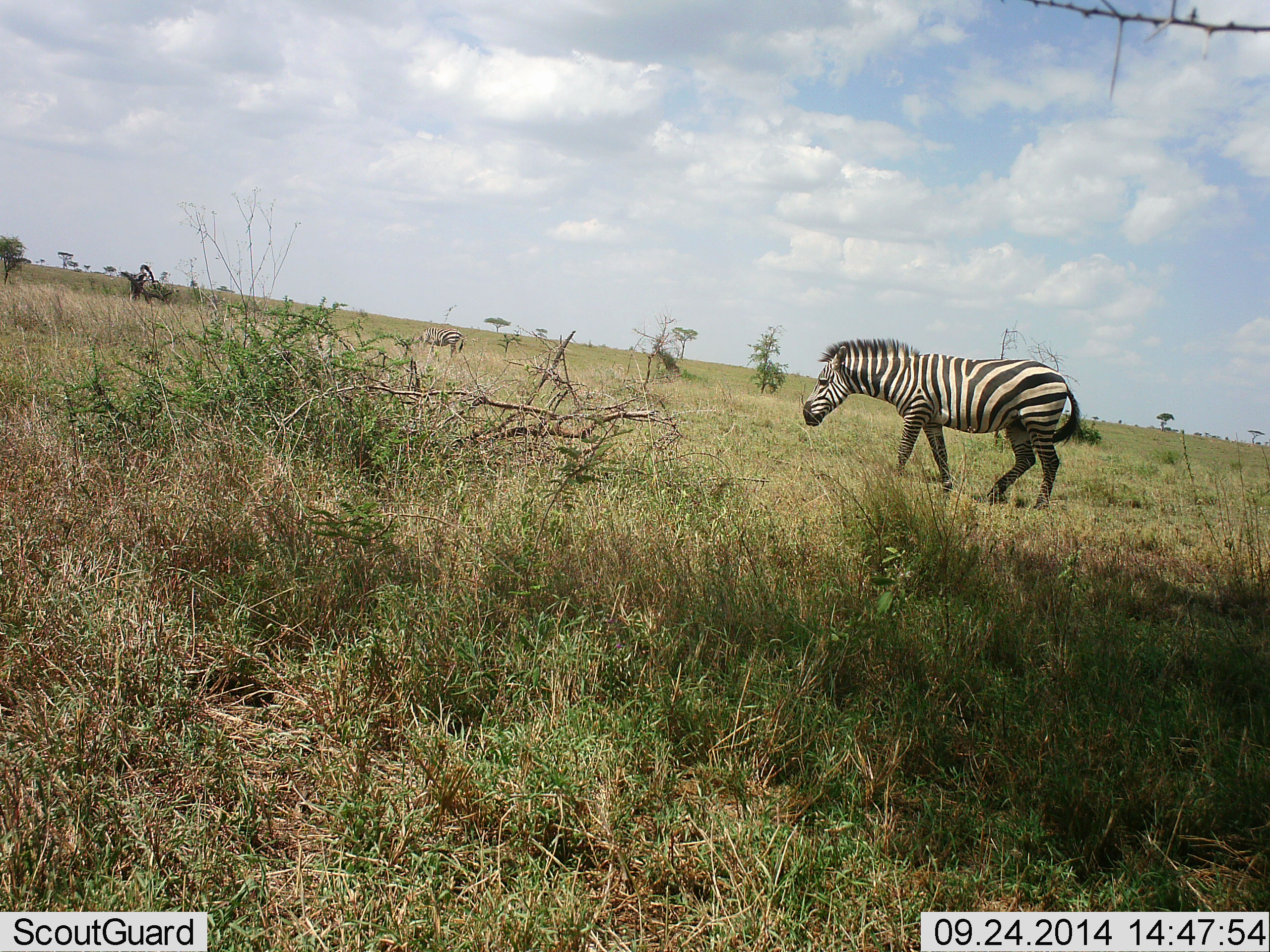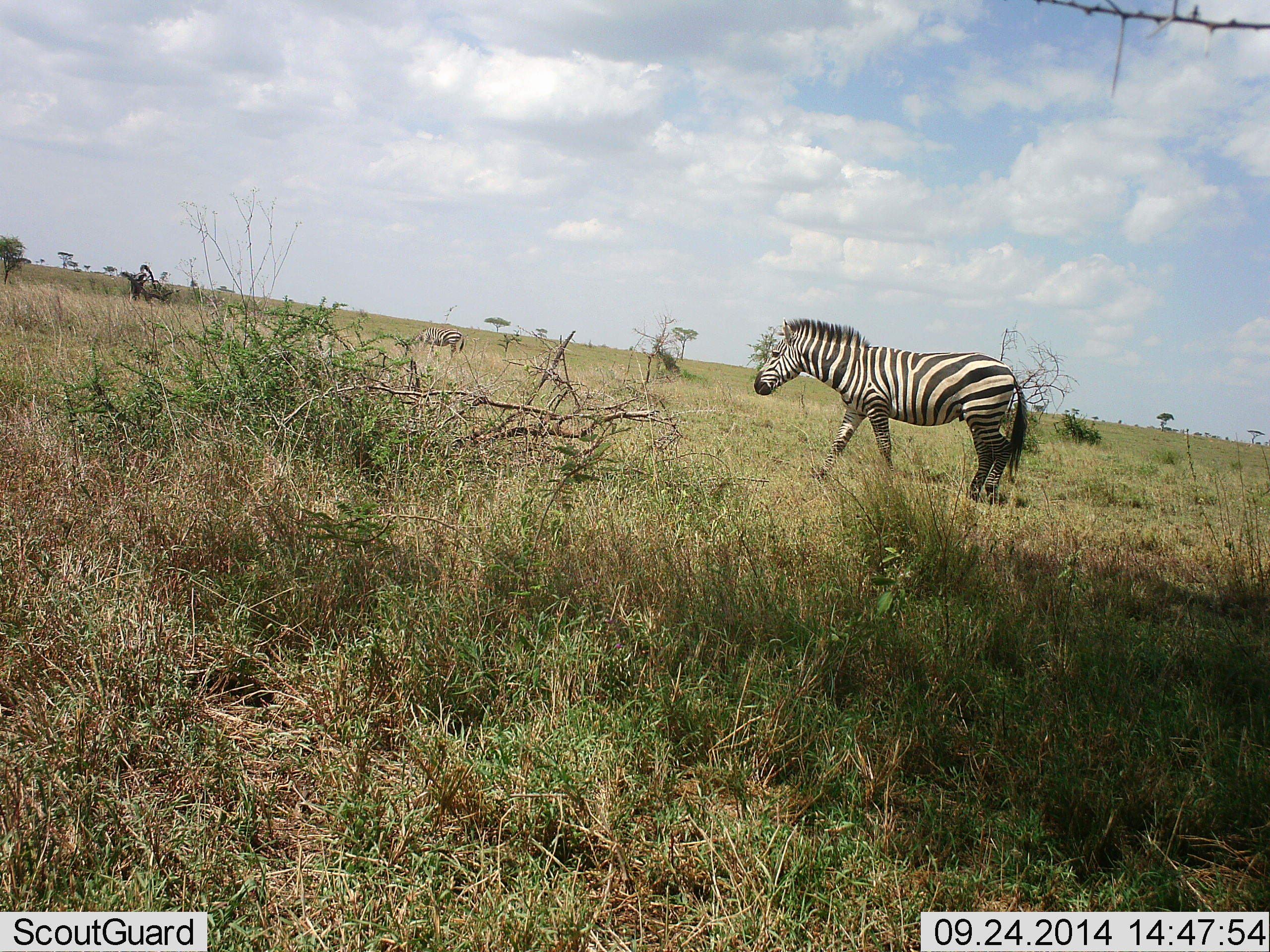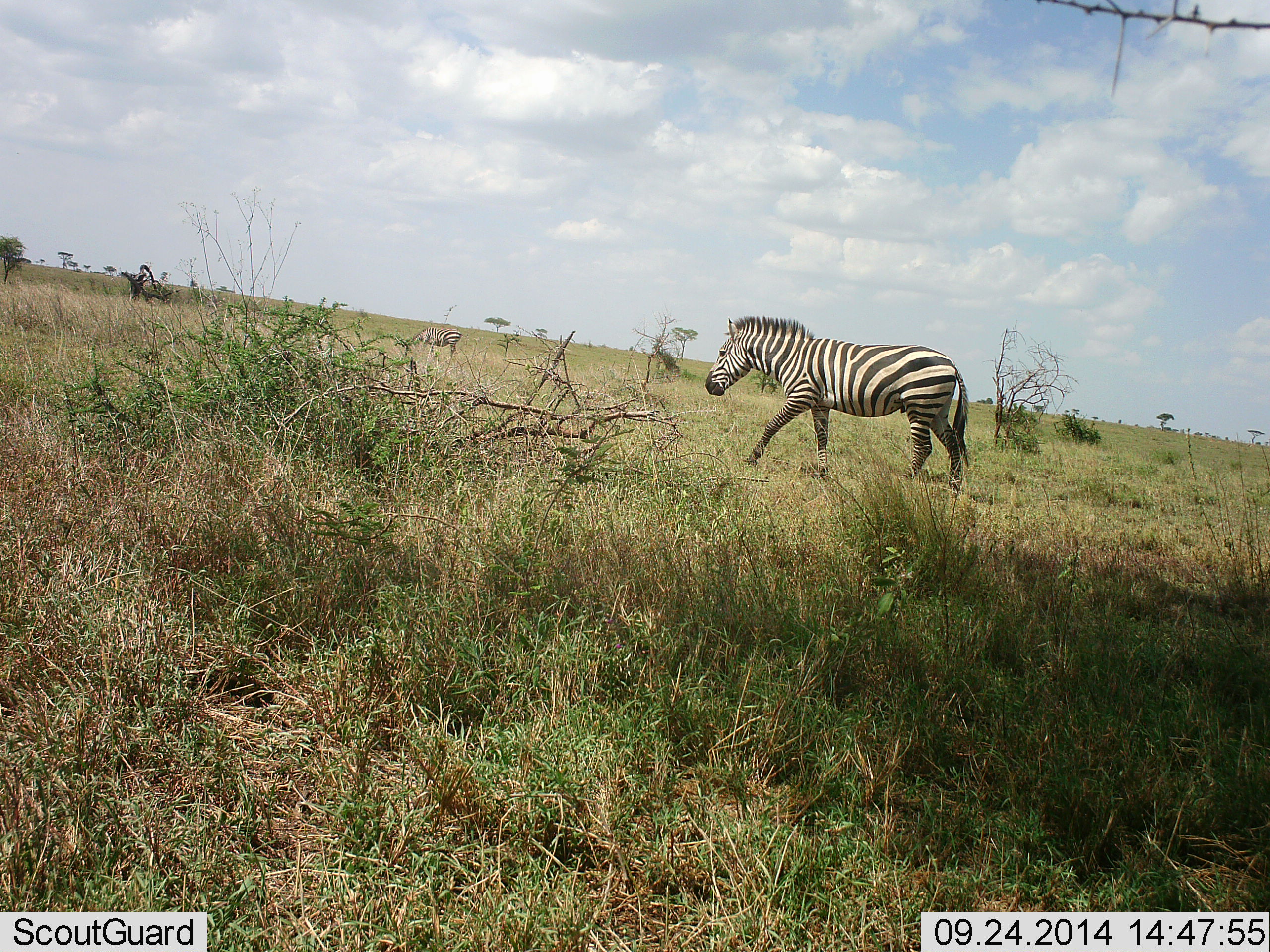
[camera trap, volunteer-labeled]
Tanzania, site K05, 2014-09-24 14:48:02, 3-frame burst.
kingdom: Animalia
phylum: Chordata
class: Mammalia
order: Perissodactyla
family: Equidae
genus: Equus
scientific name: Equus quagga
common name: plains zebra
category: zebra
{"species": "zebra (plains zebra) (Equus quagga)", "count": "2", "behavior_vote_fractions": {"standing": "30%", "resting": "0%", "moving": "100%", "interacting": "0%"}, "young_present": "0%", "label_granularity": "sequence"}